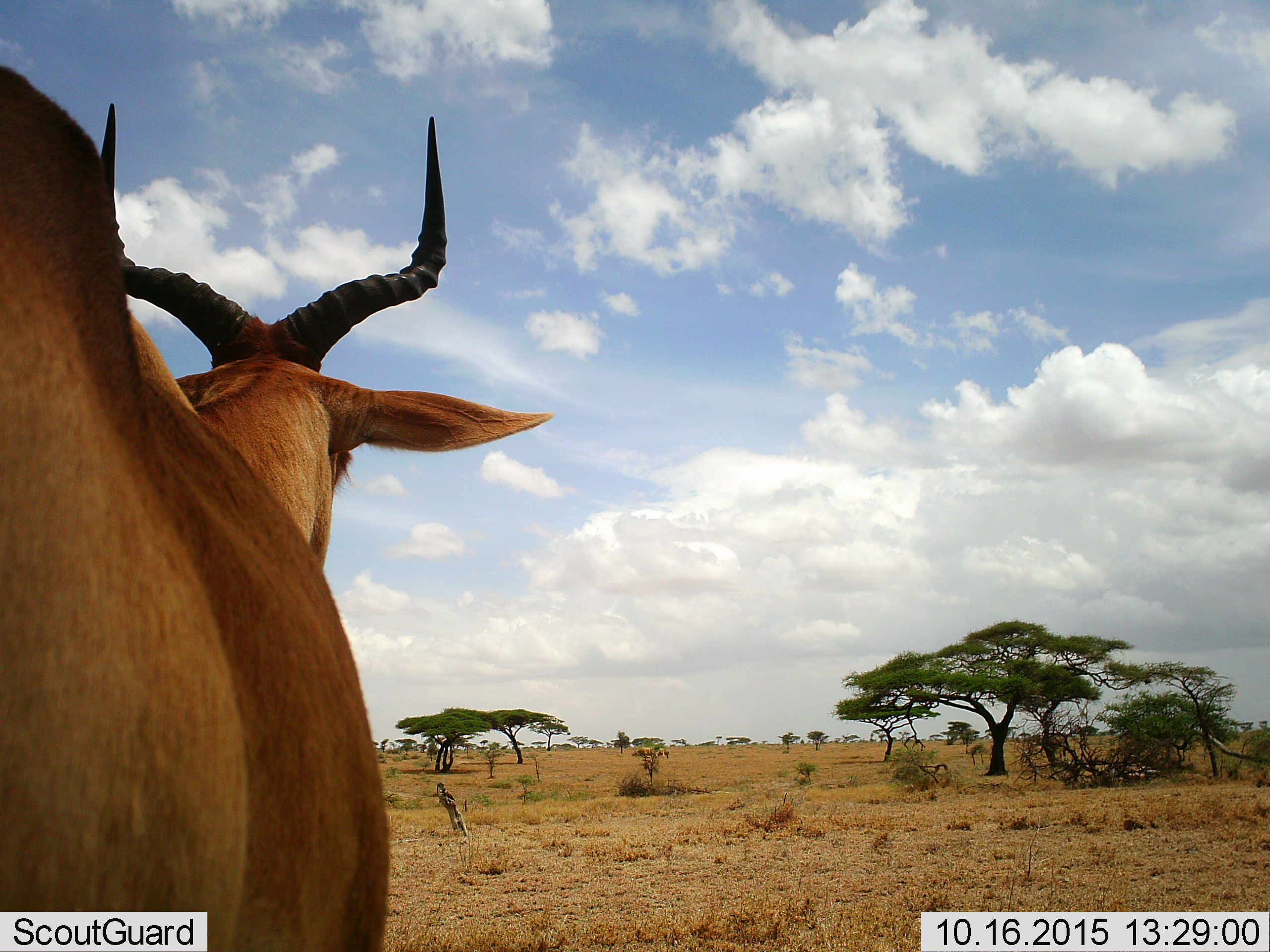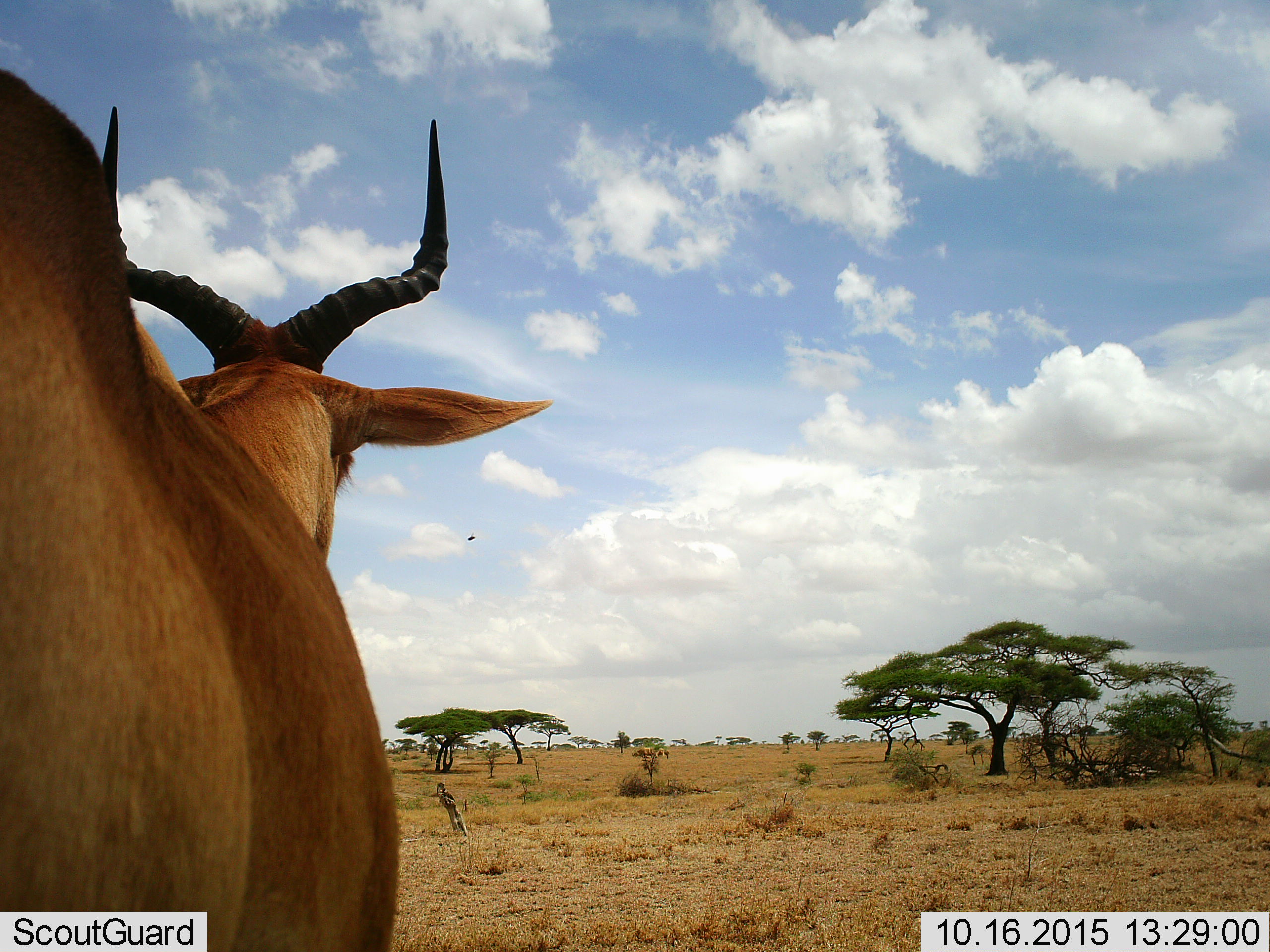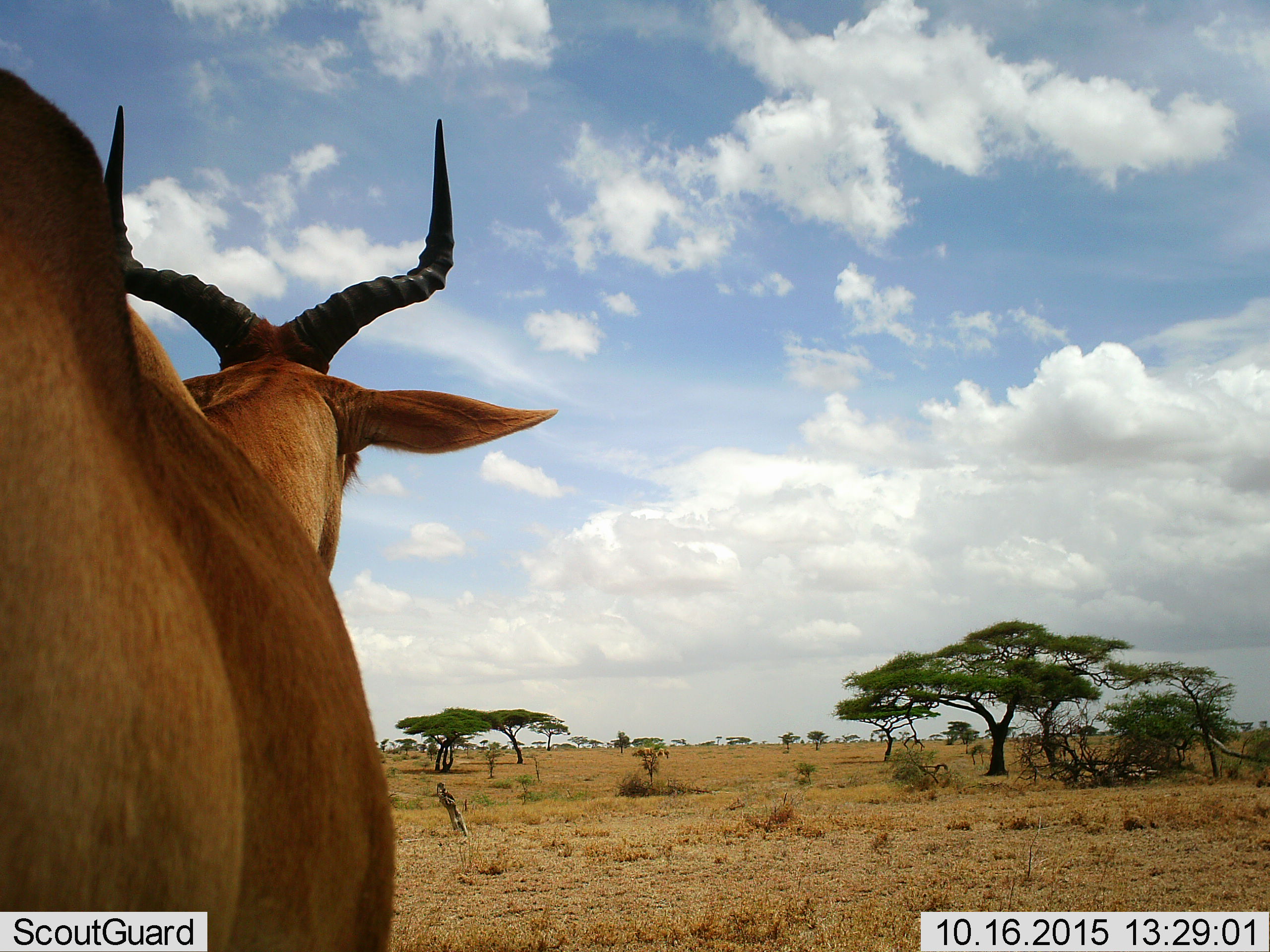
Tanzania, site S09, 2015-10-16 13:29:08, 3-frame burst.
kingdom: Animalia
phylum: Chordata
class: Mammalia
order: Artiodactyla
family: Bovidae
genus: Alcelaphus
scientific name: Alcelaphus buselaphus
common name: hartebeest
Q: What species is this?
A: Hartebeest (Alcelaphus buselaphus).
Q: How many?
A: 1.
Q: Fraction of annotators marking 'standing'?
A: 100%.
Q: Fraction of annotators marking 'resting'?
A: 0%.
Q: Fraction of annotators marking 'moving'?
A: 0%.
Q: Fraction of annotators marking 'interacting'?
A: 0%.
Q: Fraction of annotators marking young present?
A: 0%.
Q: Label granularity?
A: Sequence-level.